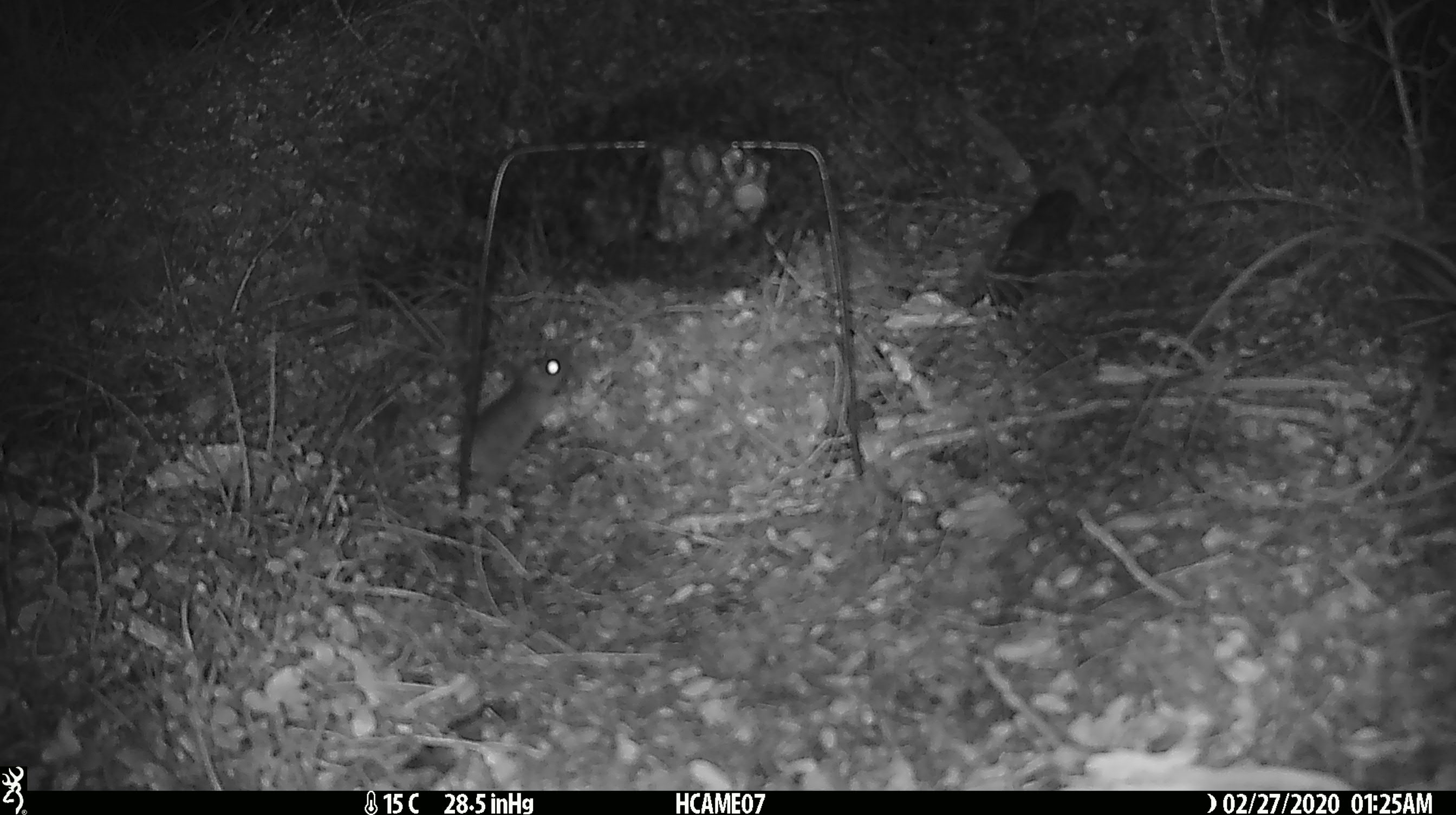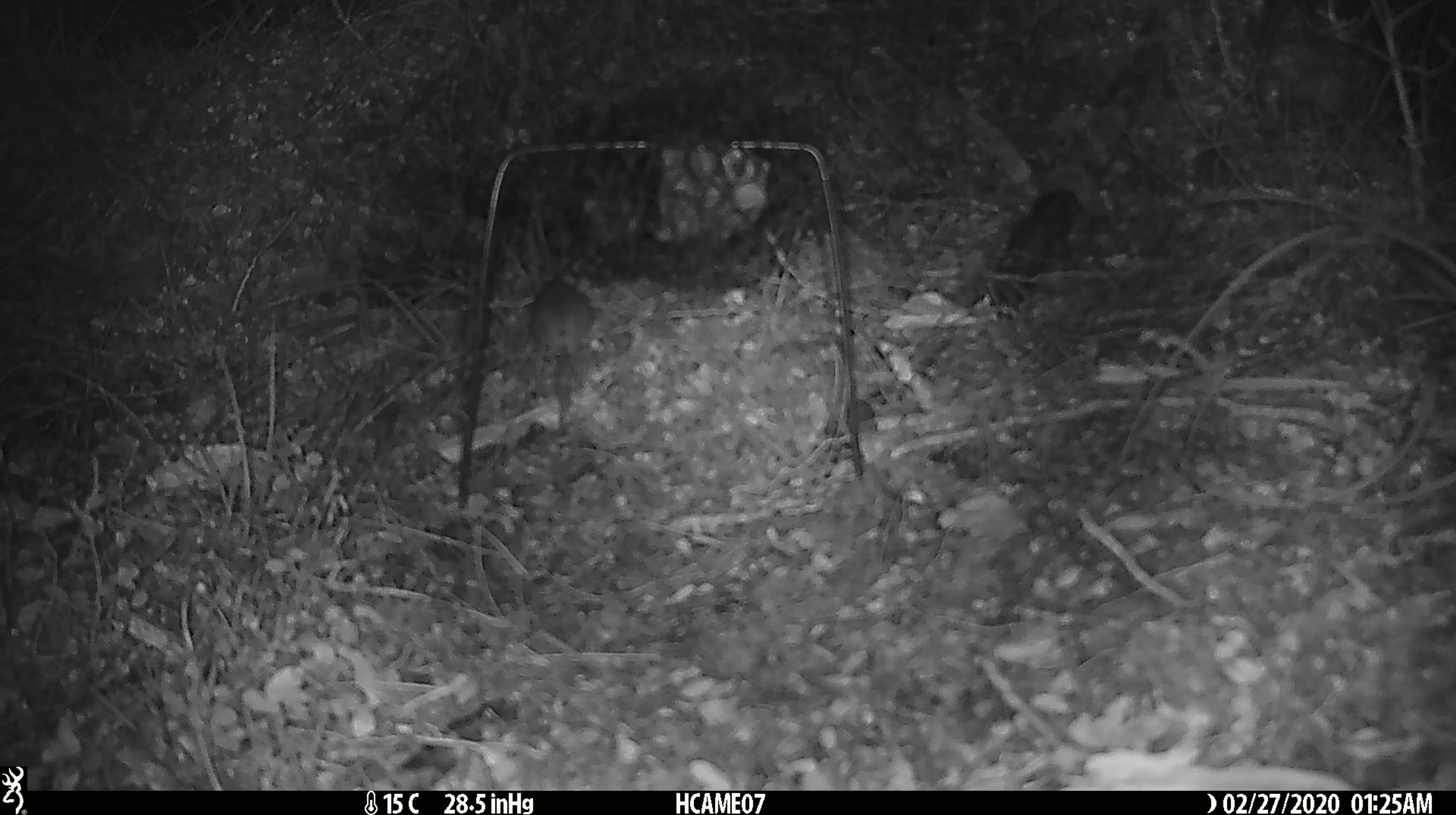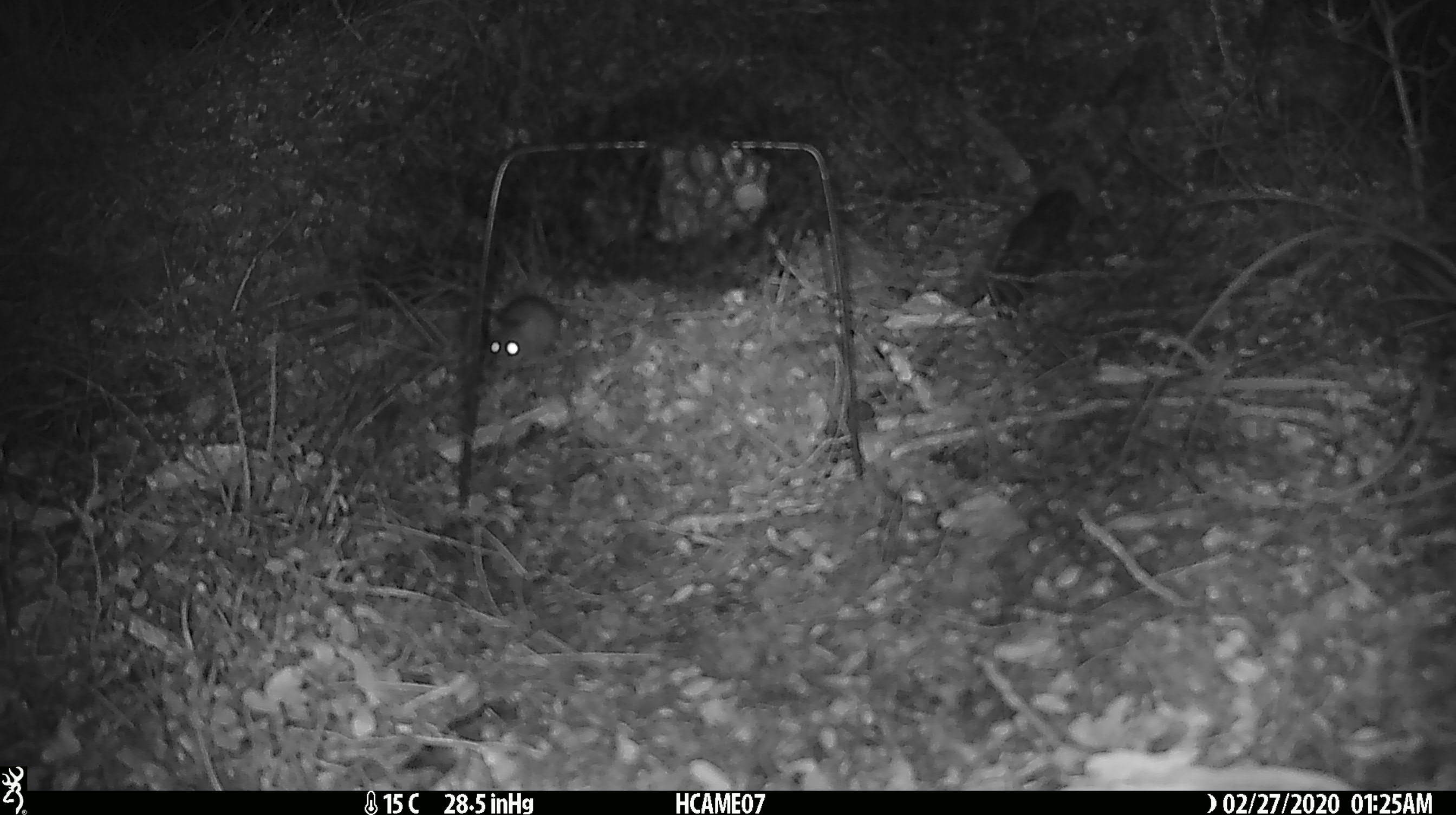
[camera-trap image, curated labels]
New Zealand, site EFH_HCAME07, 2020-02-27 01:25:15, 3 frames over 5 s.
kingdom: Animalia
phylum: Chordata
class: Mammalia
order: Rodentia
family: Muridae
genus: Mus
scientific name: Mus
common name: mouse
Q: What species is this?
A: Mouse (Mus).